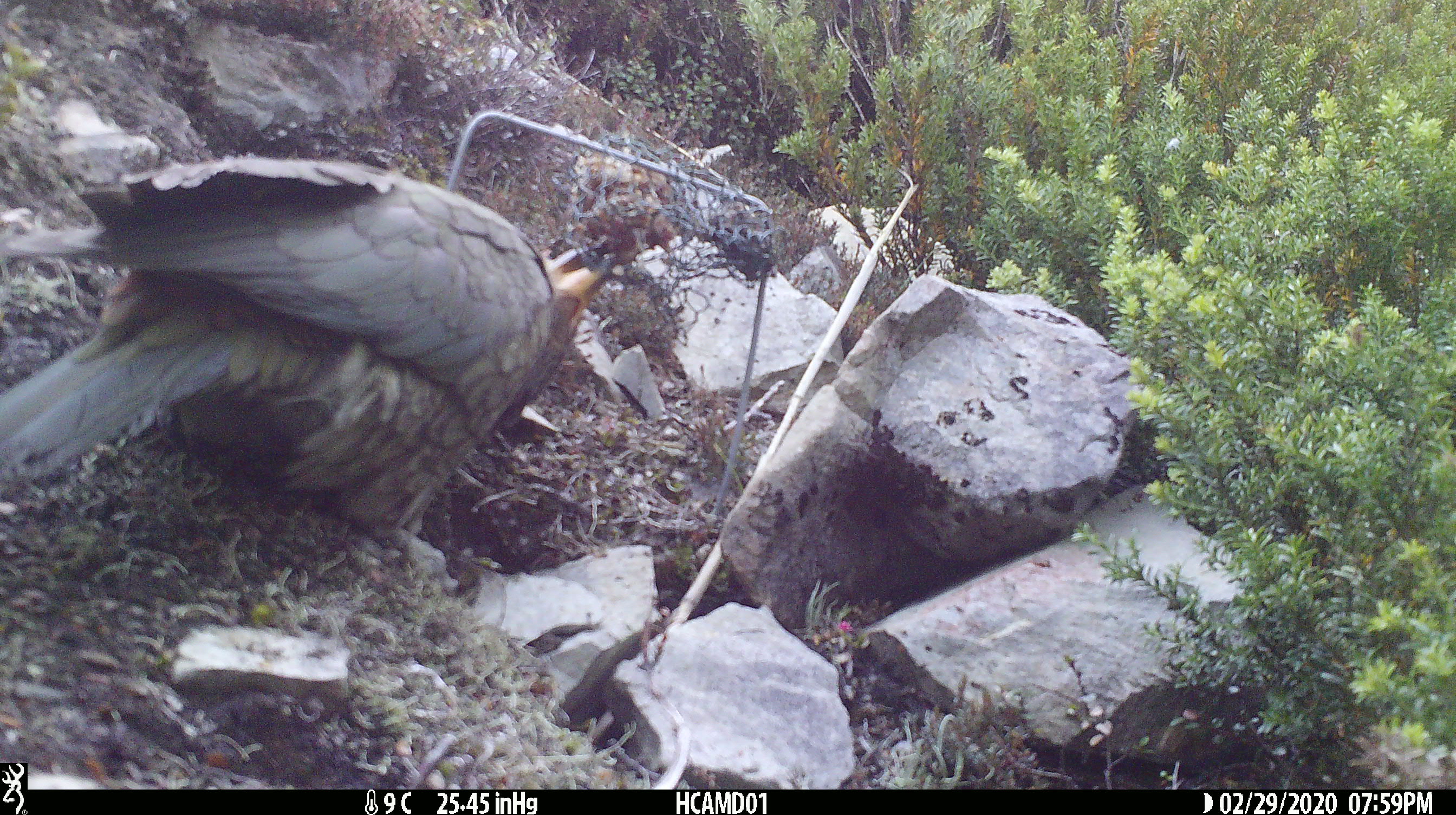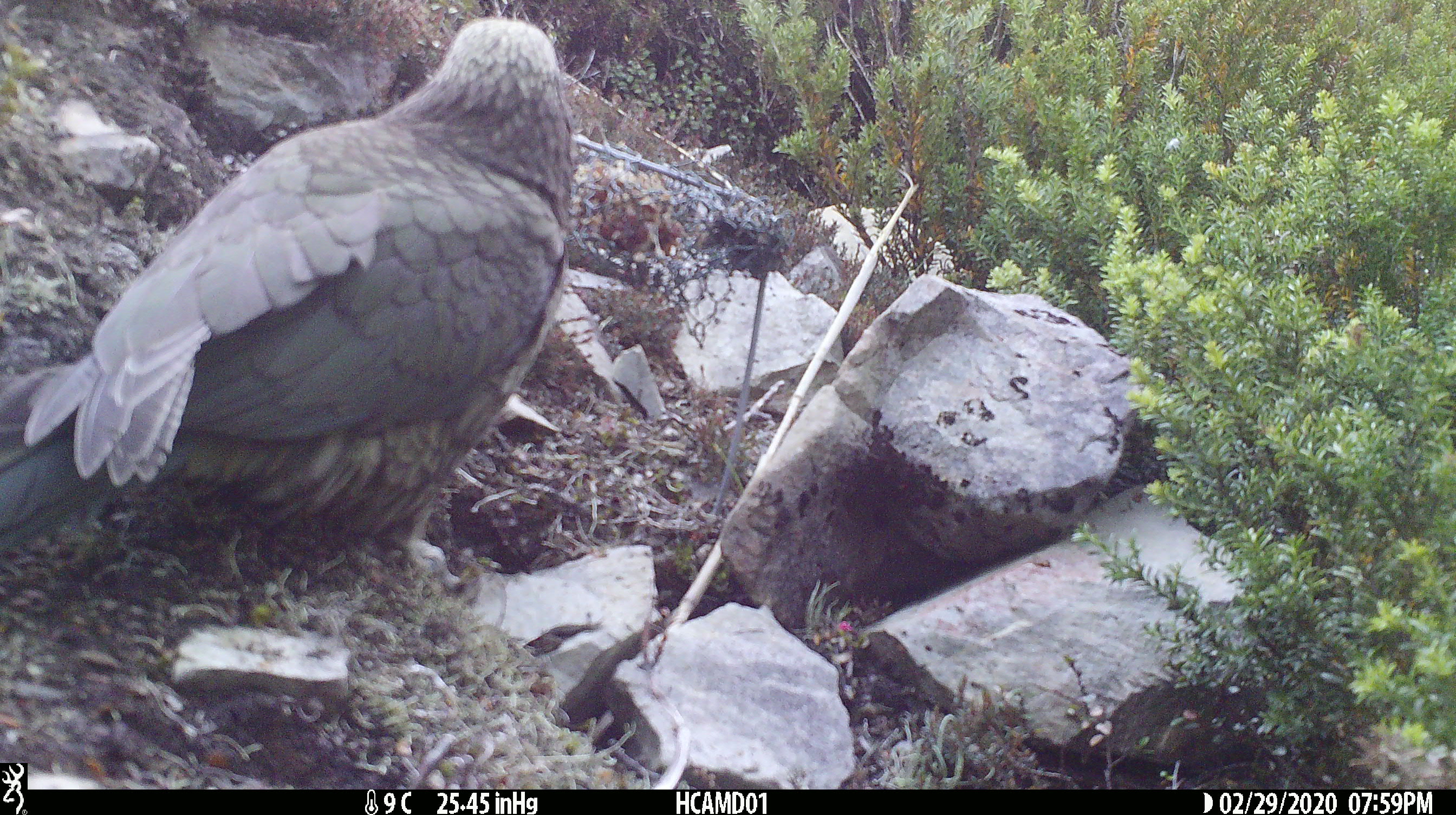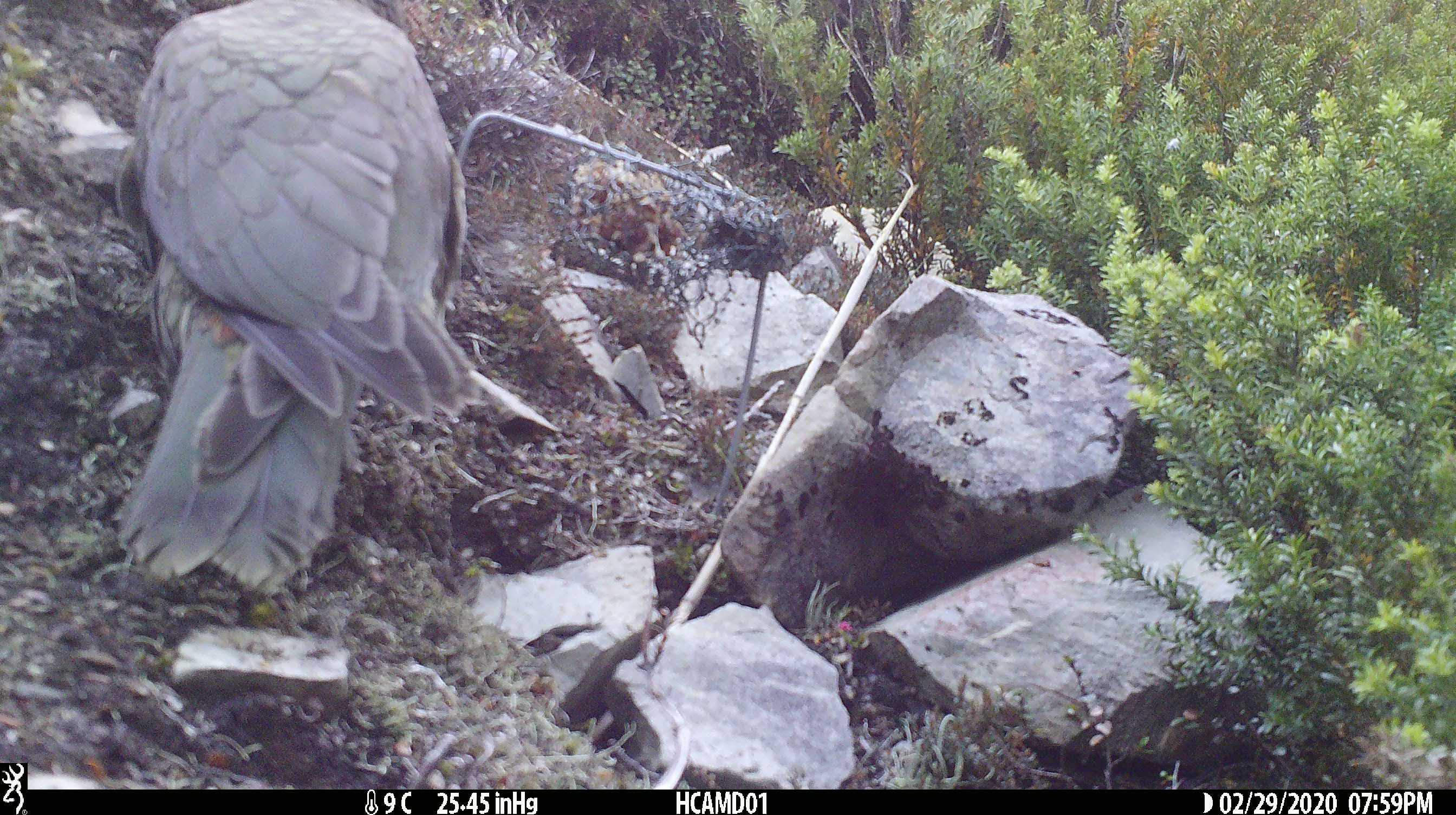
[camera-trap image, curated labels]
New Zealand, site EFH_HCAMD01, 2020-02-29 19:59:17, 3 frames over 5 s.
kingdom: Animalia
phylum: Chordata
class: Aves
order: Psittaciformes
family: Strigopidae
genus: Nestor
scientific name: Nestor notabilis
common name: kea